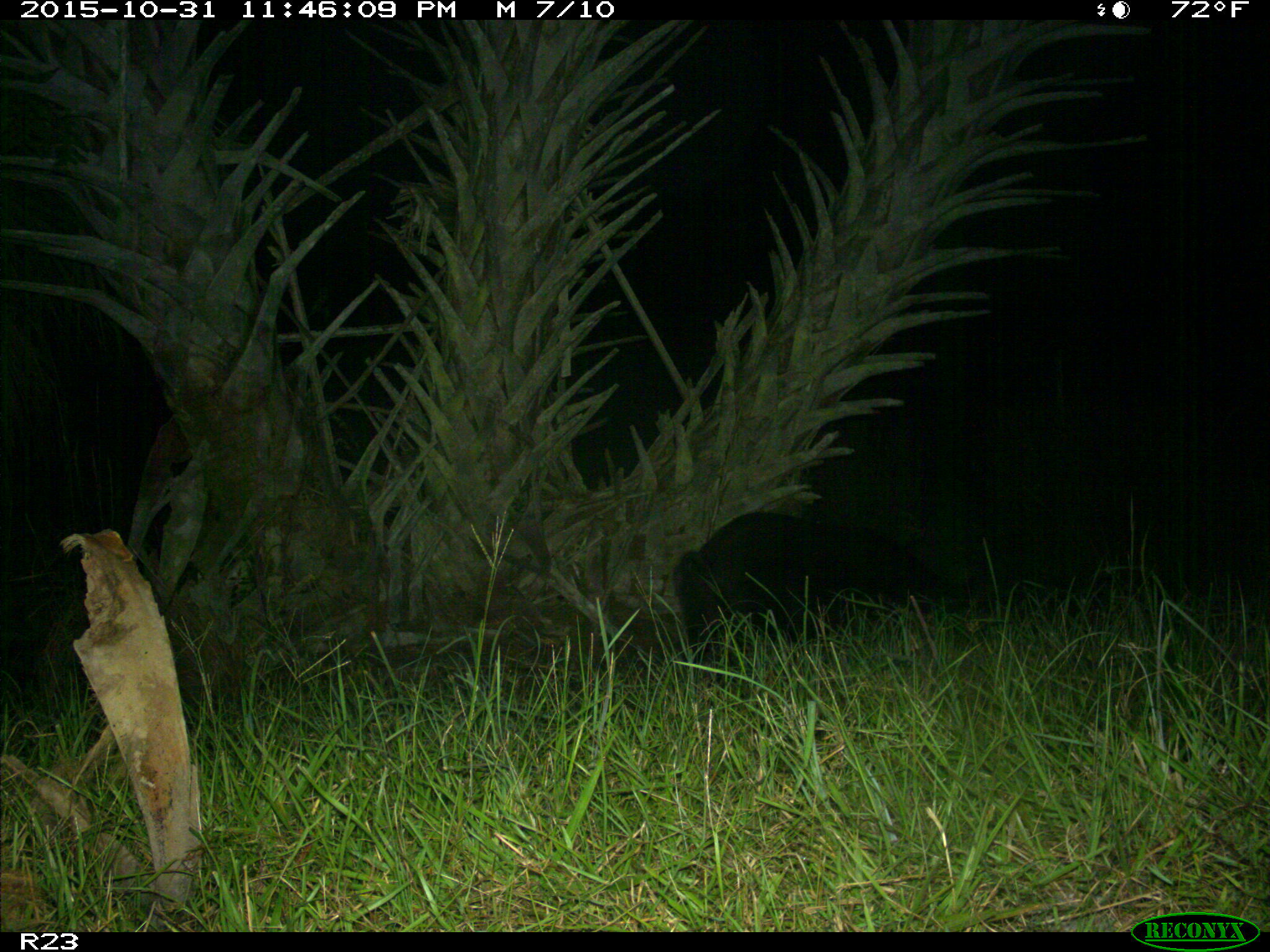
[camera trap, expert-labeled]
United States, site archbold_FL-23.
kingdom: Animalia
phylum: Chordata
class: Mammalia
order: Artiodactyla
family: Suidae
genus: Sus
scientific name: Sus scrofa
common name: wild boar